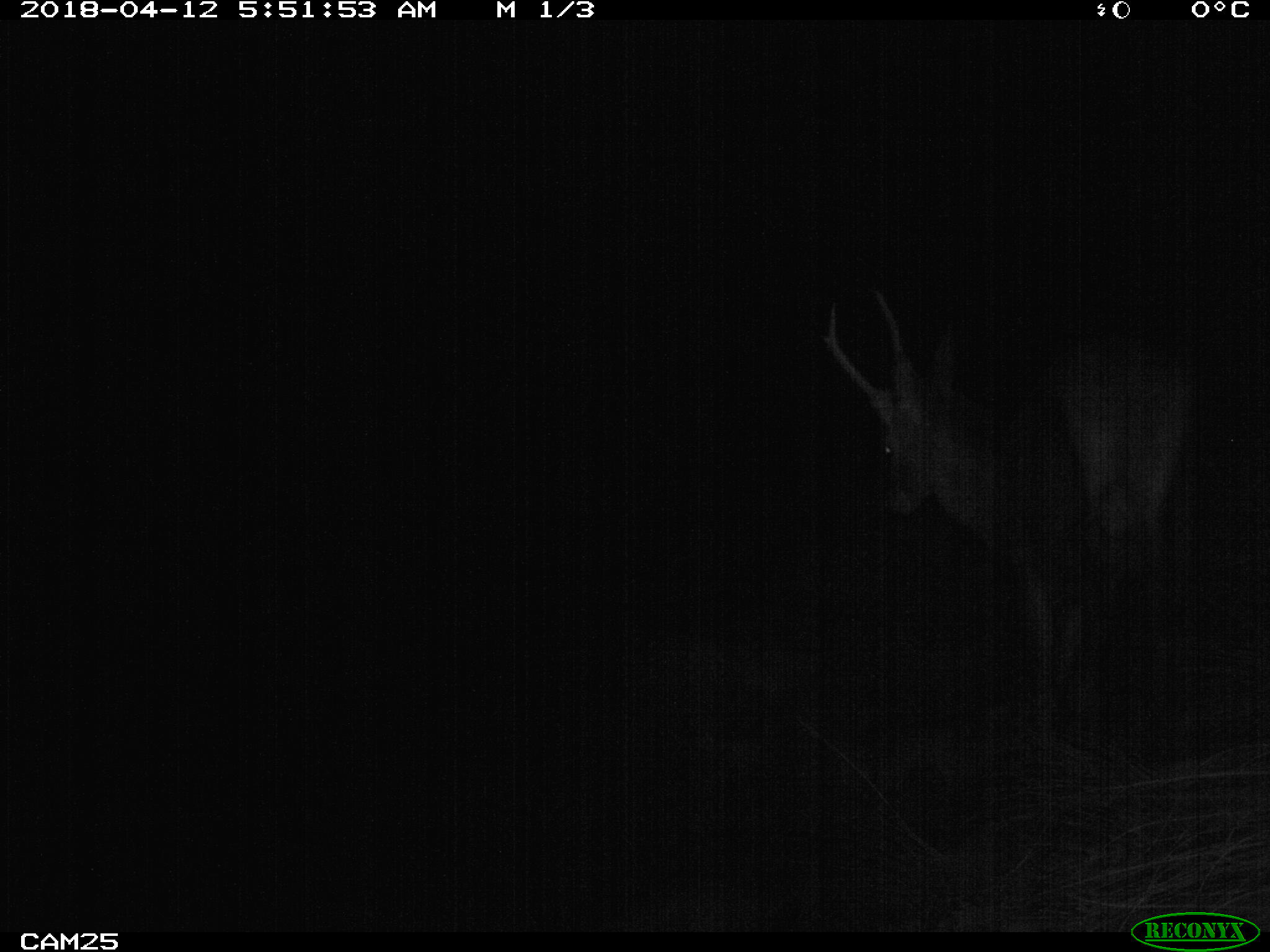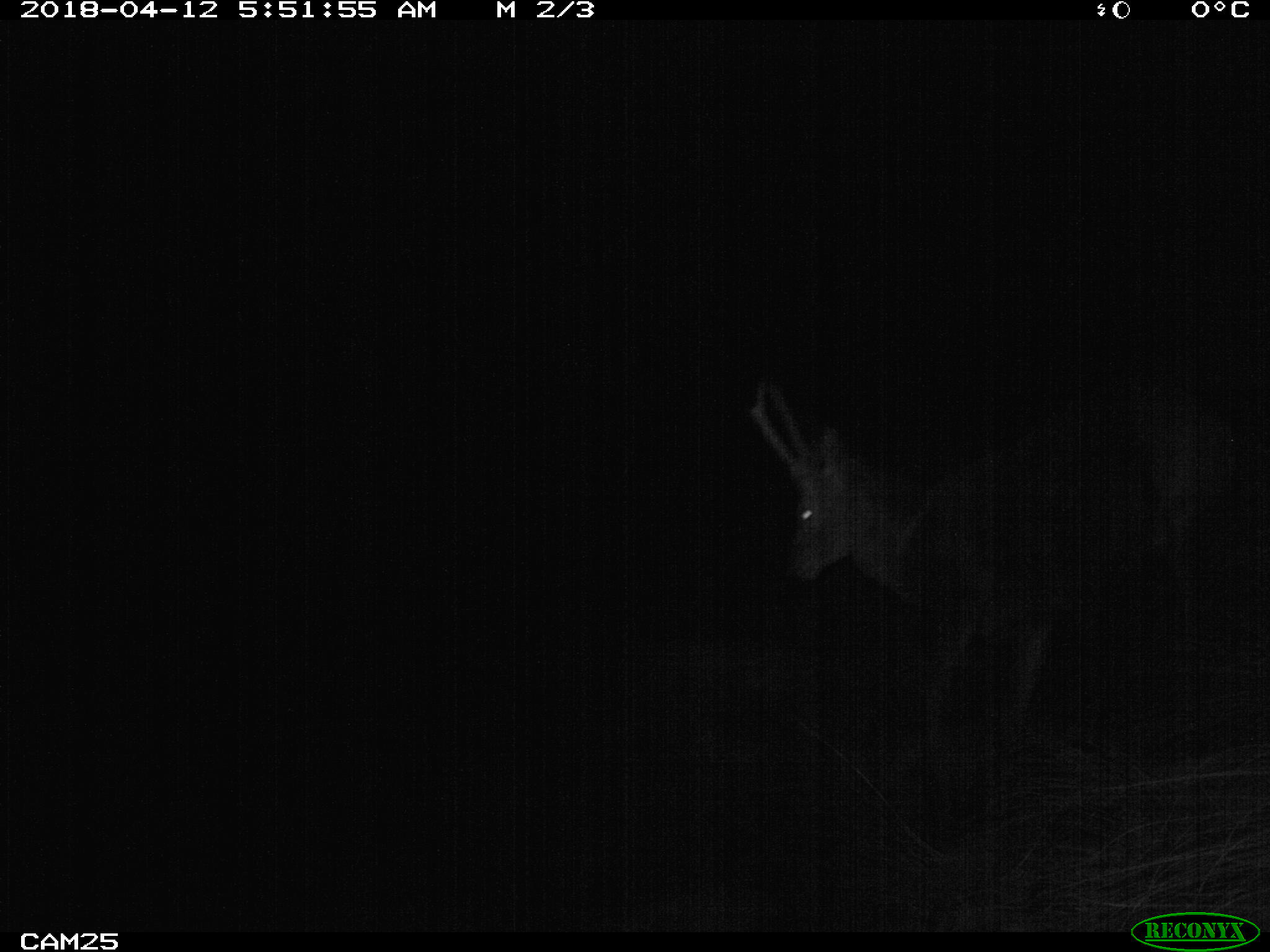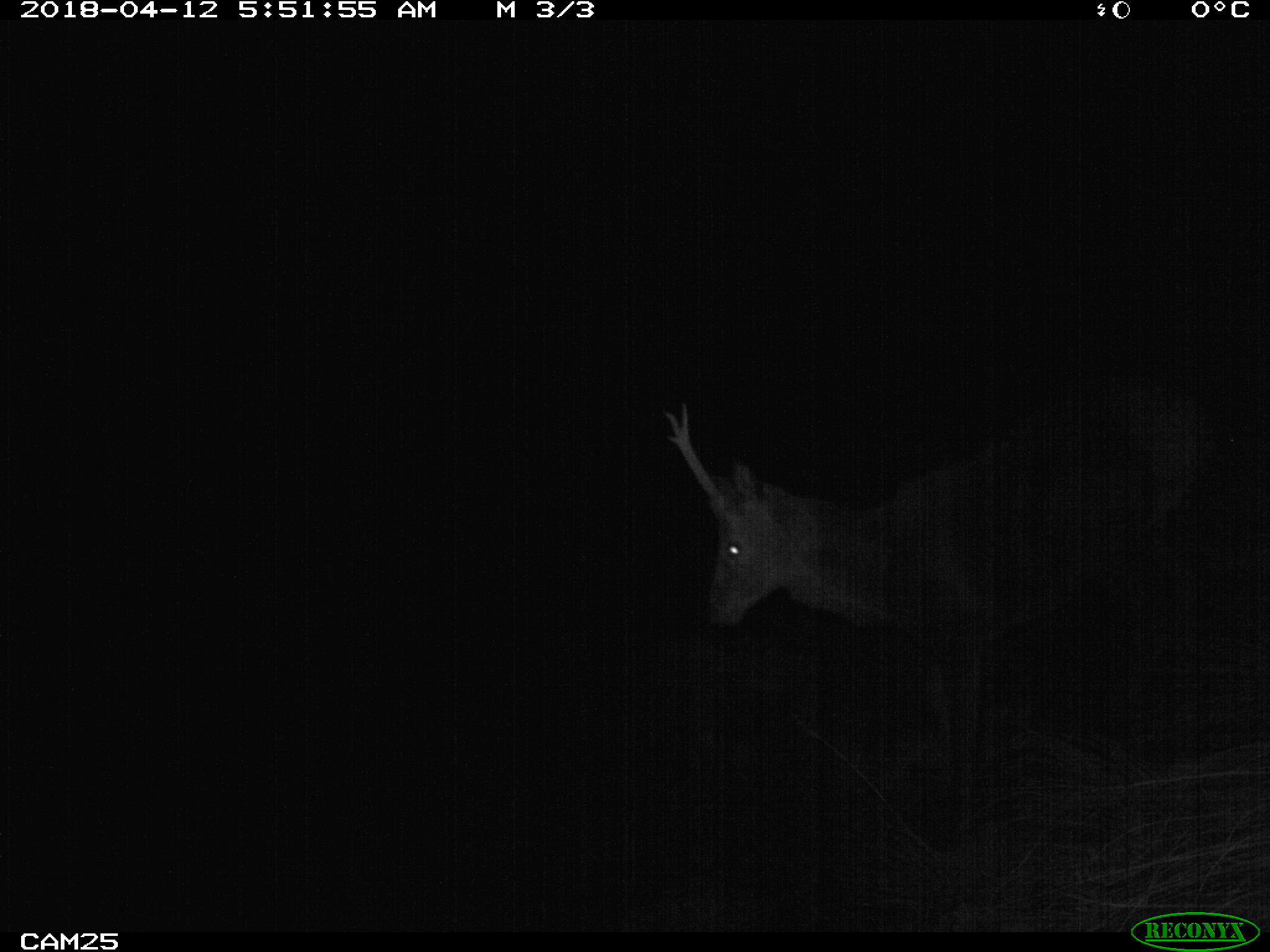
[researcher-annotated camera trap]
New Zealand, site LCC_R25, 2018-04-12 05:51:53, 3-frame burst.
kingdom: Animalia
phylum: Chordata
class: Mammalia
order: Artiodactyla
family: Cervidae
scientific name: Cervidae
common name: deer